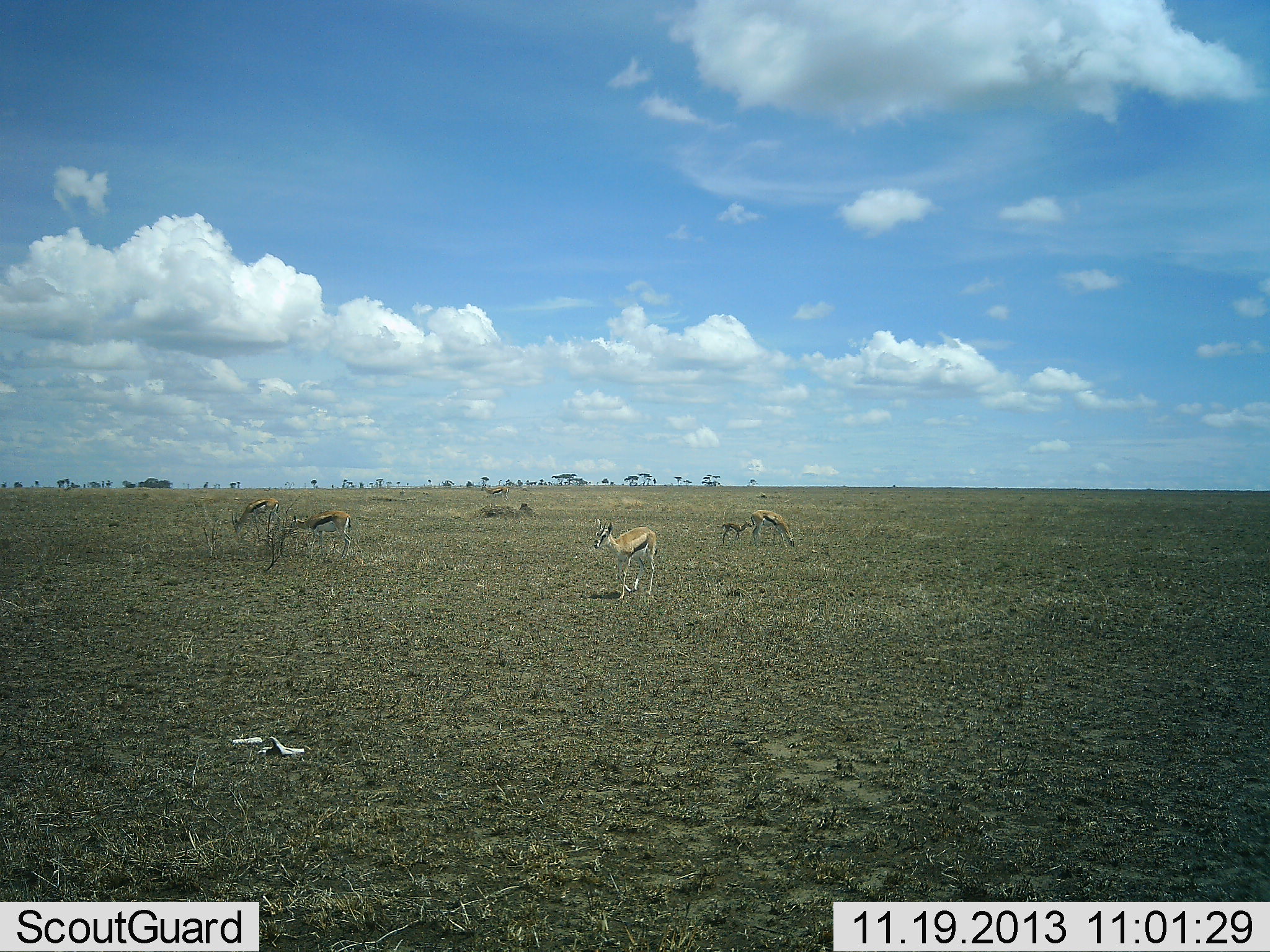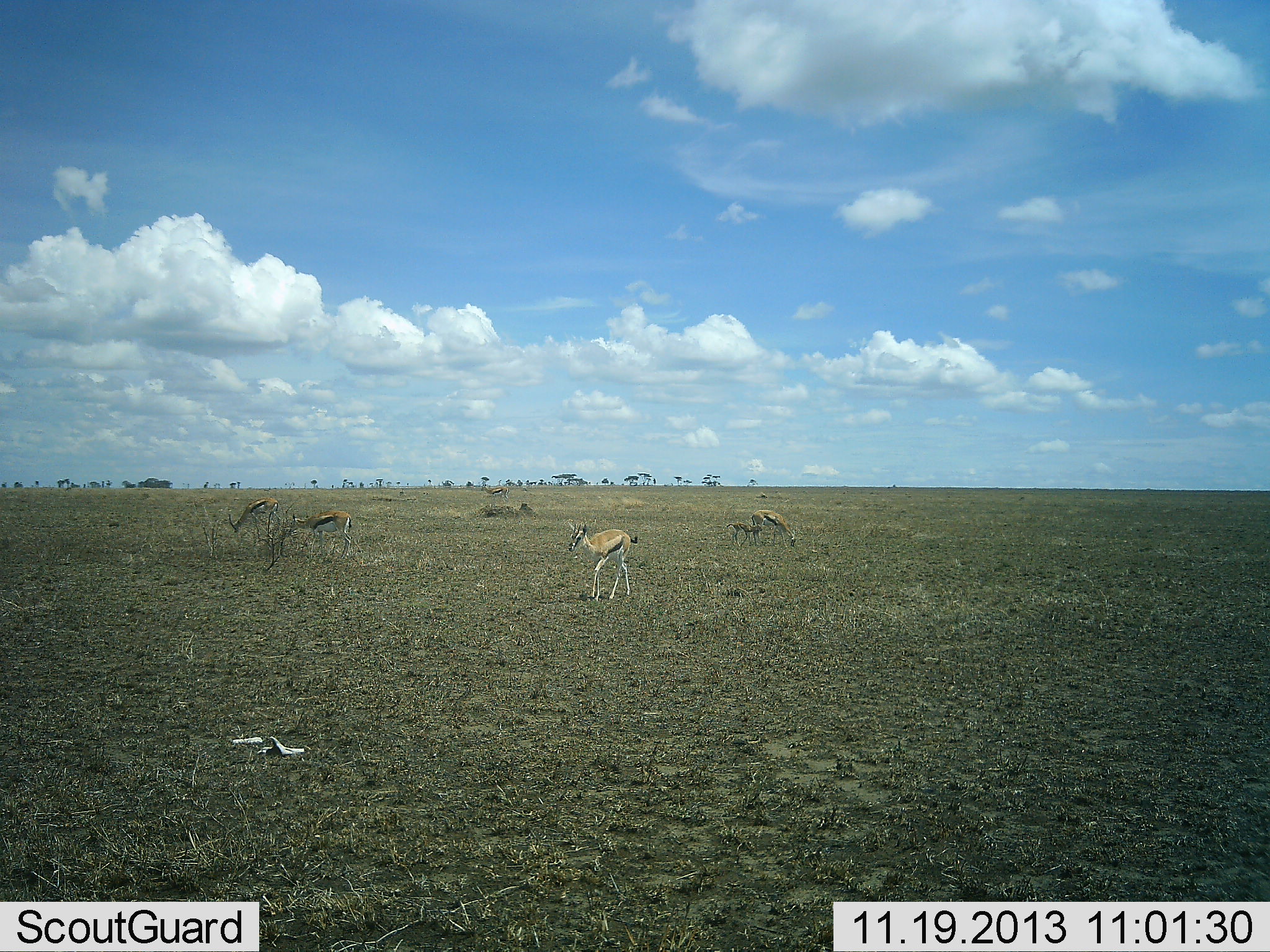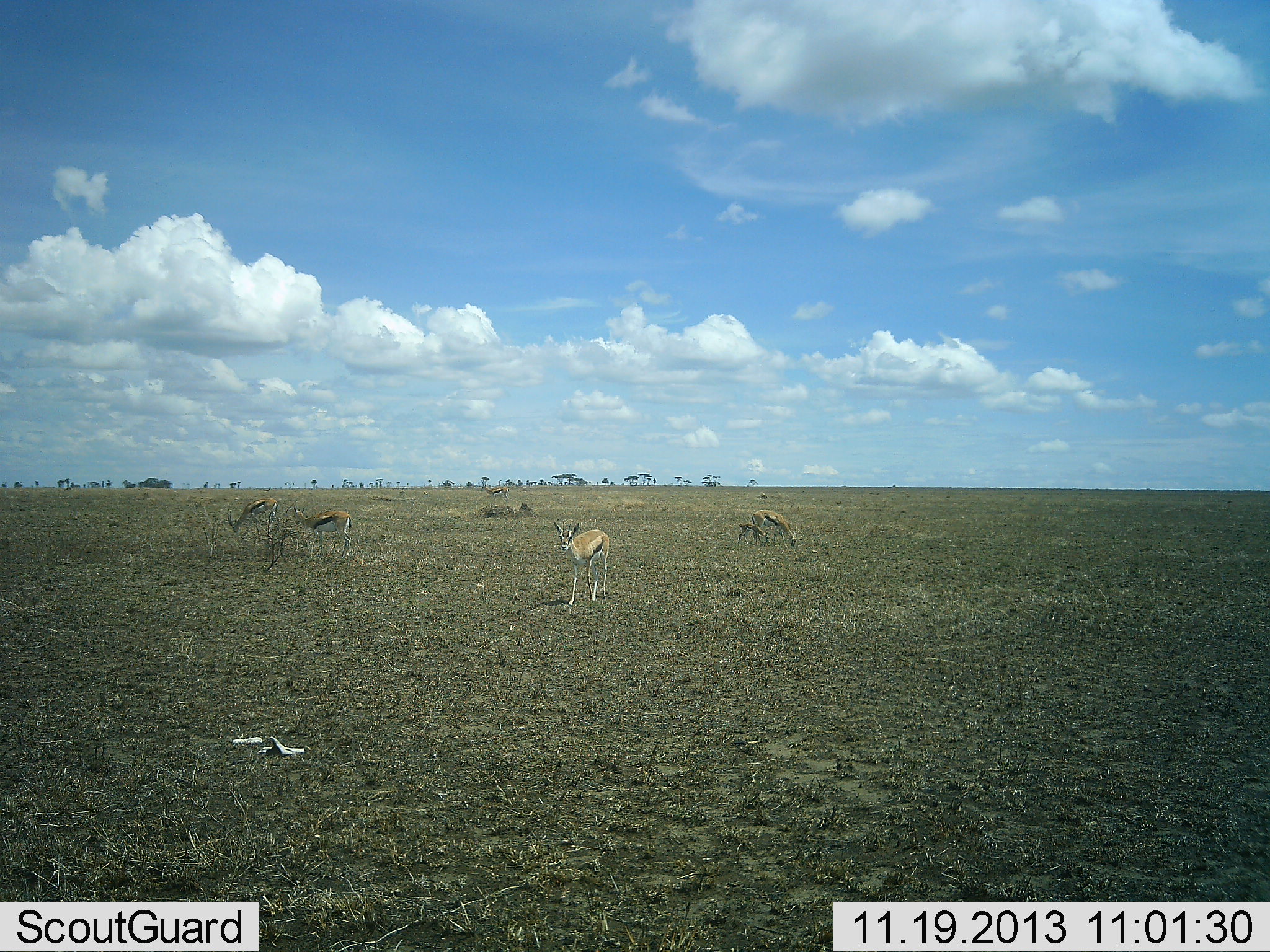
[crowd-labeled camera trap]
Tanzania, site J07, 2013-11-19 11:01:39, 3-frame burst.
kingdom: Animalia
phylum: Chordata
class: Mammalia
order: Artiodactyla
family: Bovidae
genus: Eudorcas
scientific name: Eudorcas thomsonii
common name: thomson's gazelle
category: gazellethomsons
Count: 5.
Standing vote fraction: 30%.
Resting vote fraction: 0%.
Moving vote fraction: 60%.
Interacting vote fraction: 0%.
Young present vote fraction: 90%.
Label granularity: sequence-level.